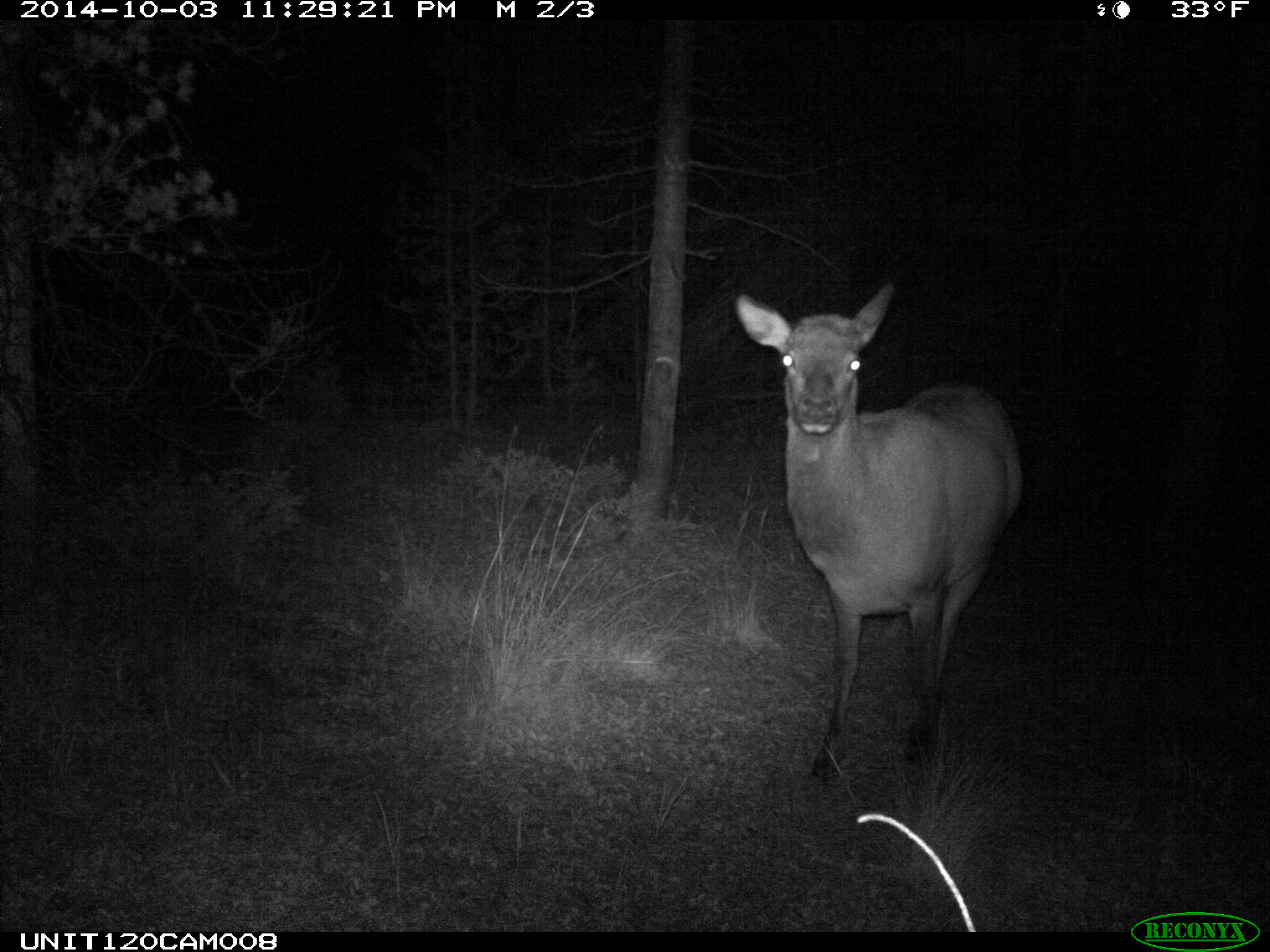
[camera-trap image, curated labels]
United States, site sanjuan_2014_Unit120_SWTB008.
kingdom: Animalia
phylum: Chordata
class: Mammalia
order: Artiodactyla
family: Cervidae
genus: Cervus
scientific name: Cervus elaphus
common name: red deer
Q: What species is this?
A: Cervus elaphus (red deer).